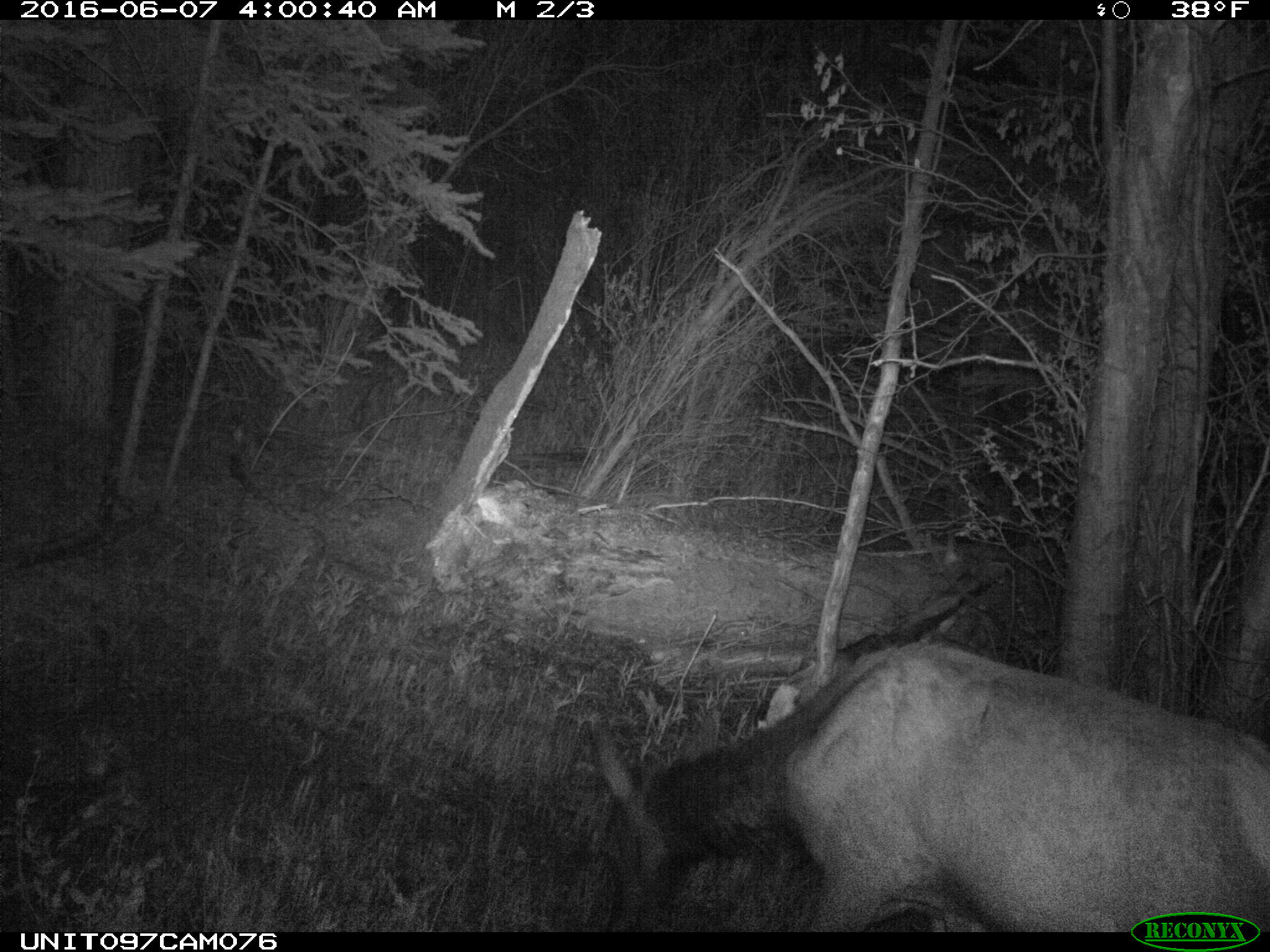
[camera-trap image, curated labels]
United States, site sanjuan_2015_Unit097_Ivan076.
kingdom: Animalia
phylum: Chordata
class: Mammalia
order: Artiodactyla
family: Cervidae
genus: Cervus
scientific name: Cervus elaphus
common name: red deer